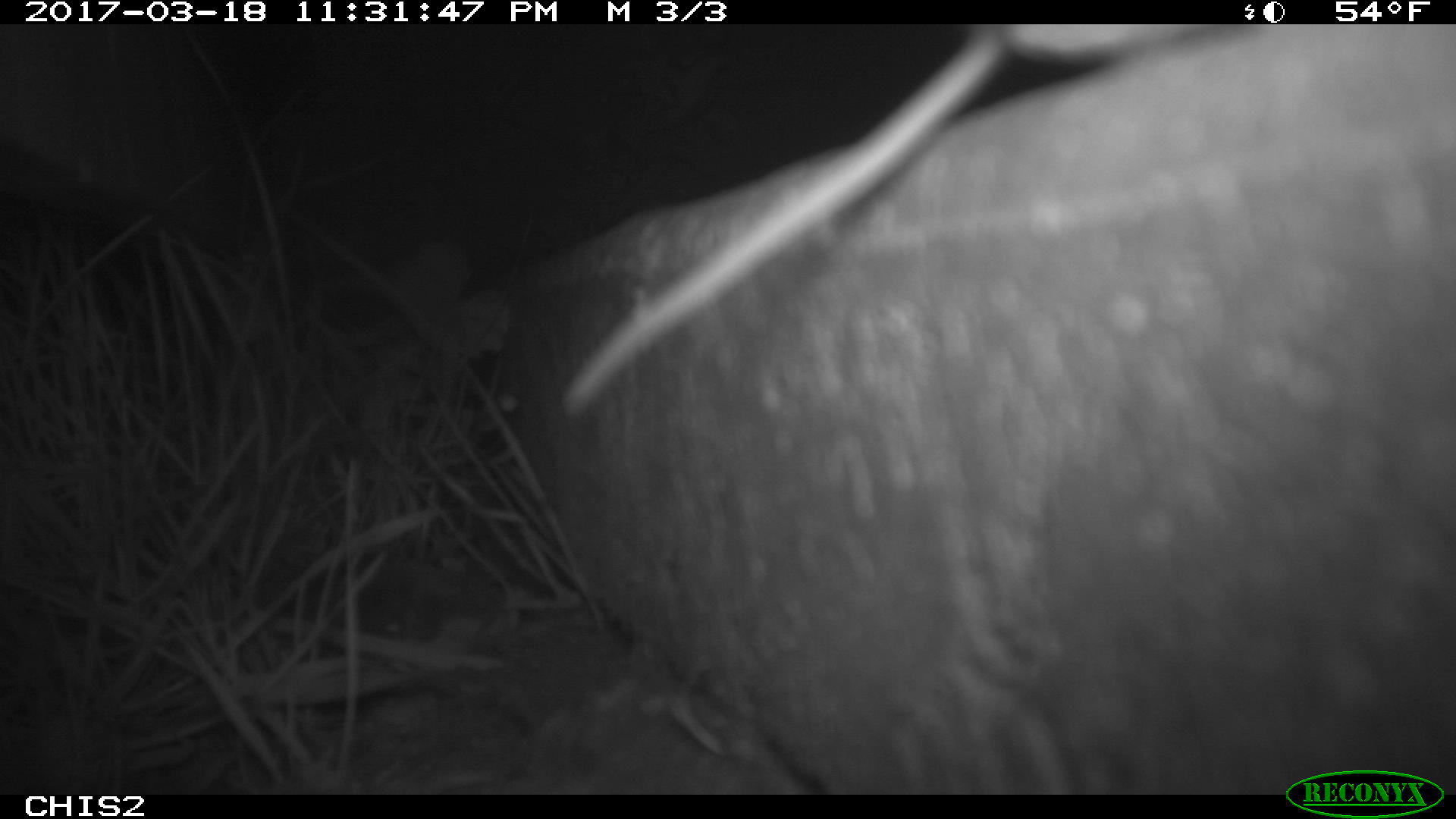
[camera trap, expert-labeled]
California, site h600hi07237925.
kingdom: Animalia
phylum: Chordata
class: Mammalia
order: Rodentia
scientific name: Rodentia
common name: rodent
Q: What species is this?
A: Rodent (Rodentia).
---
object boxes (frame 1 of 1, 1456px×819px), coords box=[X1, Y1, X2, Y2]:
rodent: box=[560, 24, 1203, 416]